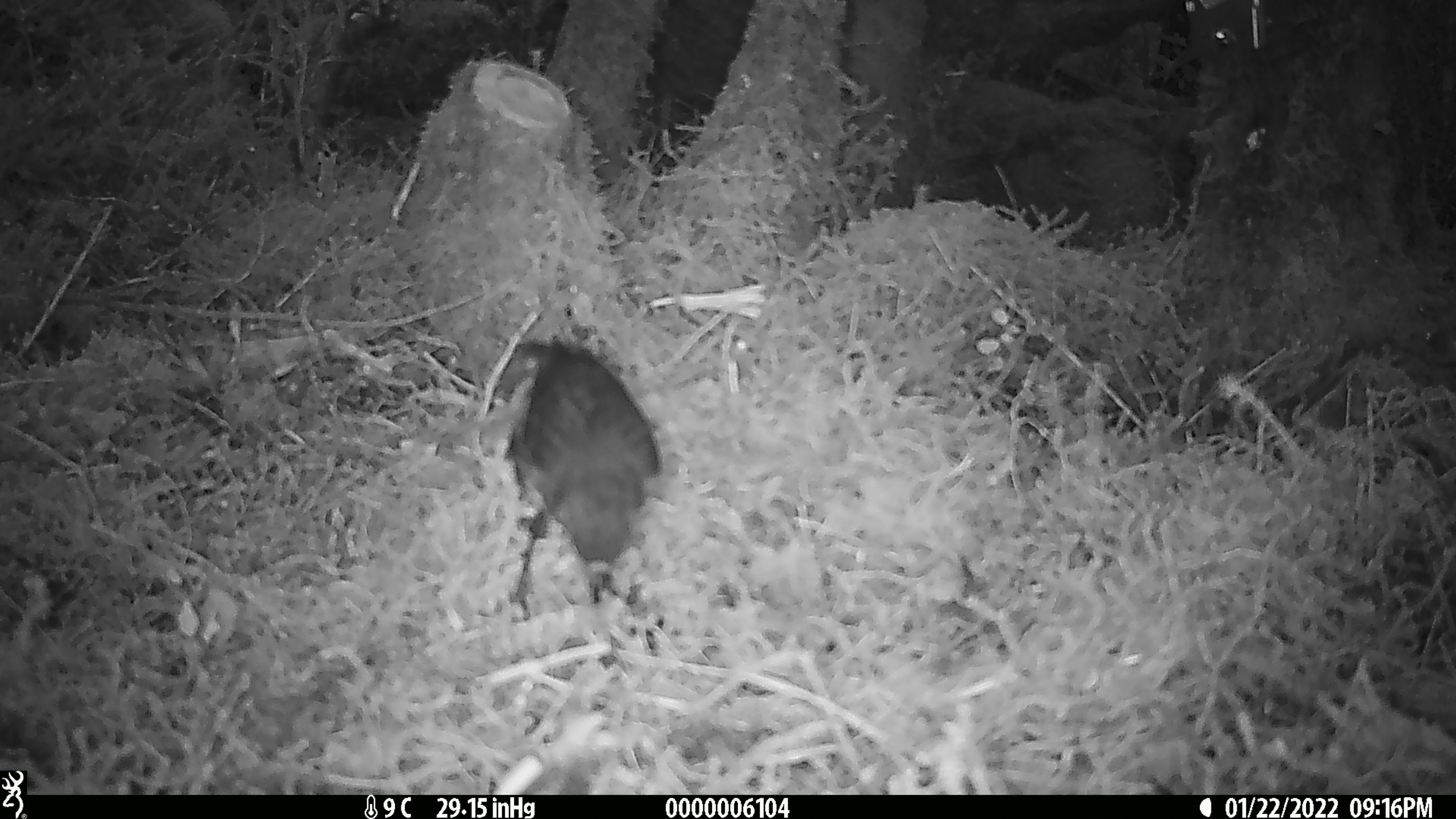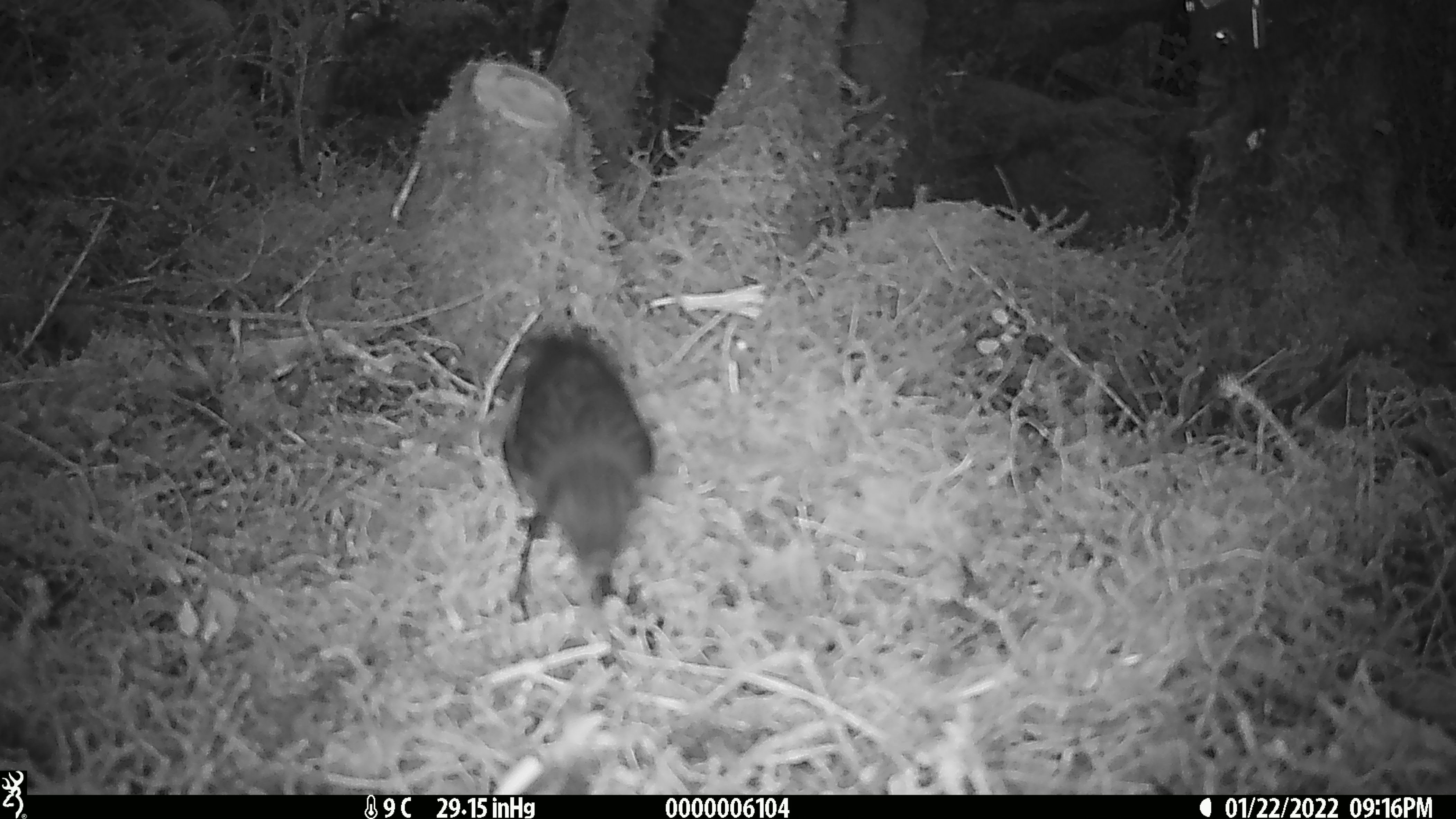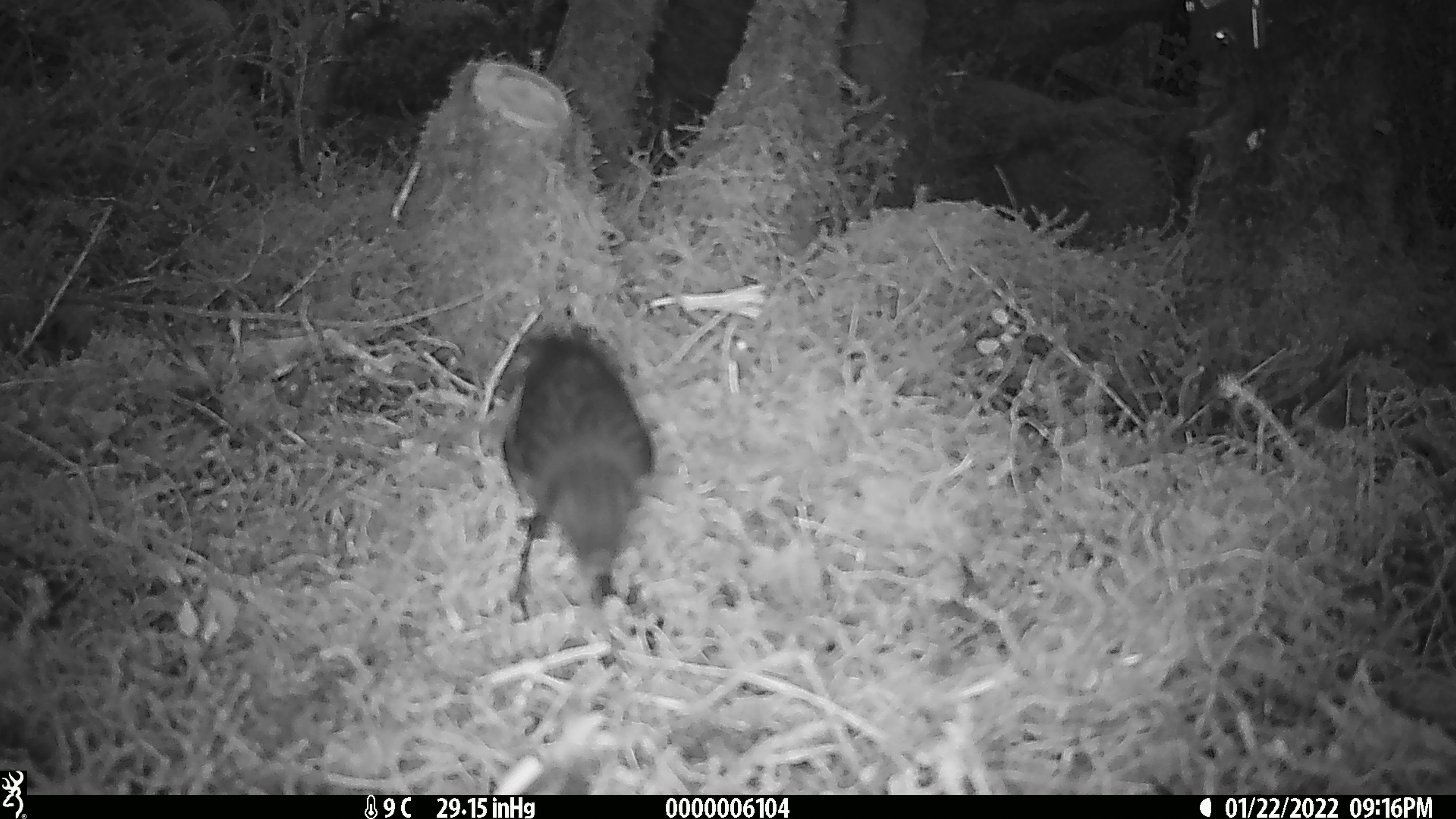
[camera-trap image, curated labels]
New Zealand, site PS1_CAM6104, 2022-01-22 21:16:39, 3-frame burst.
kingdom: Animalia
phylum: Chordata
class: Aves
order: Passeriformes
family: Petroicidae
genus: Petroica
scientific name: Petroica australis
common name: new zealand robin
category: robin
Robin (new zealand robin) (Petroica australis).